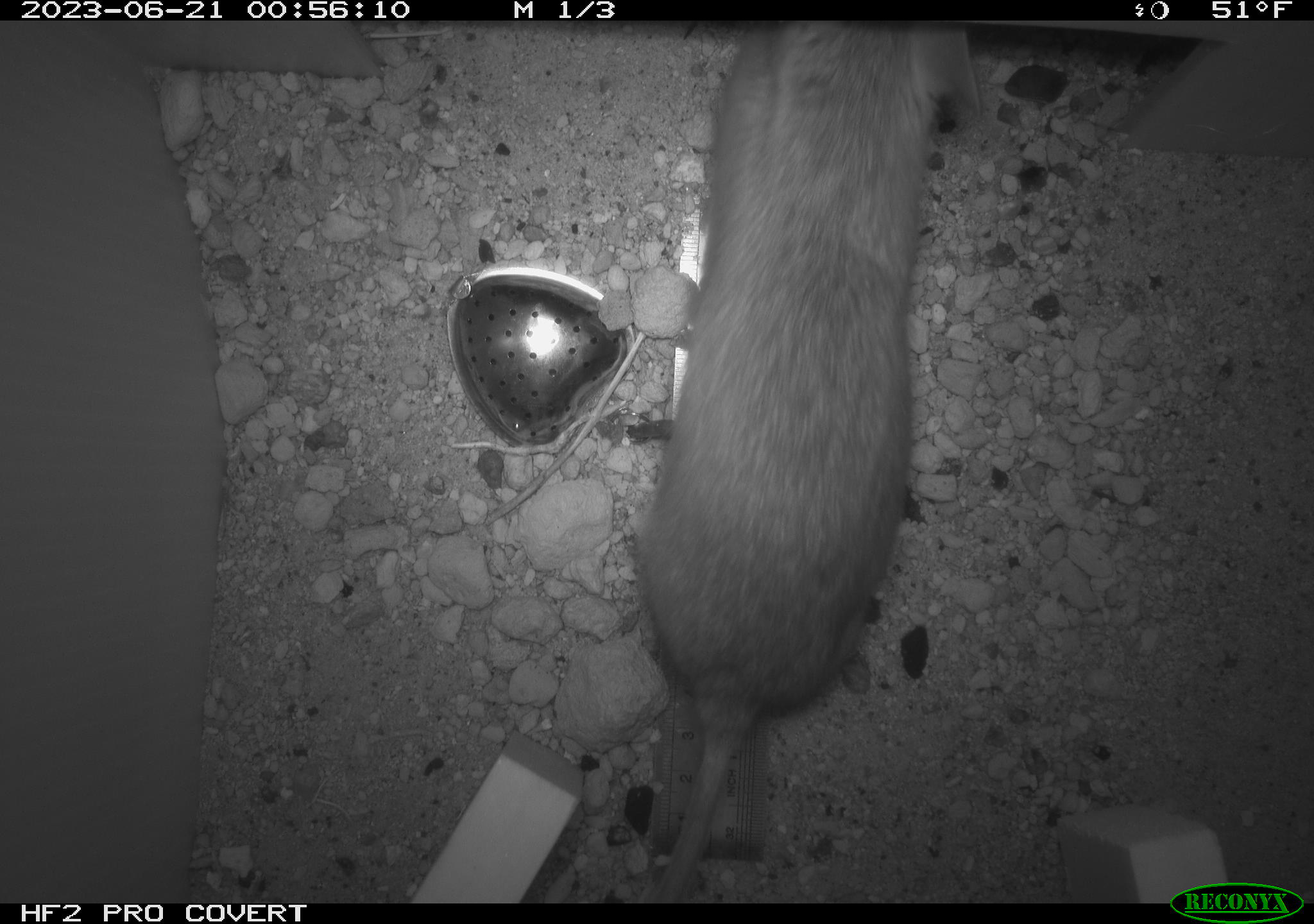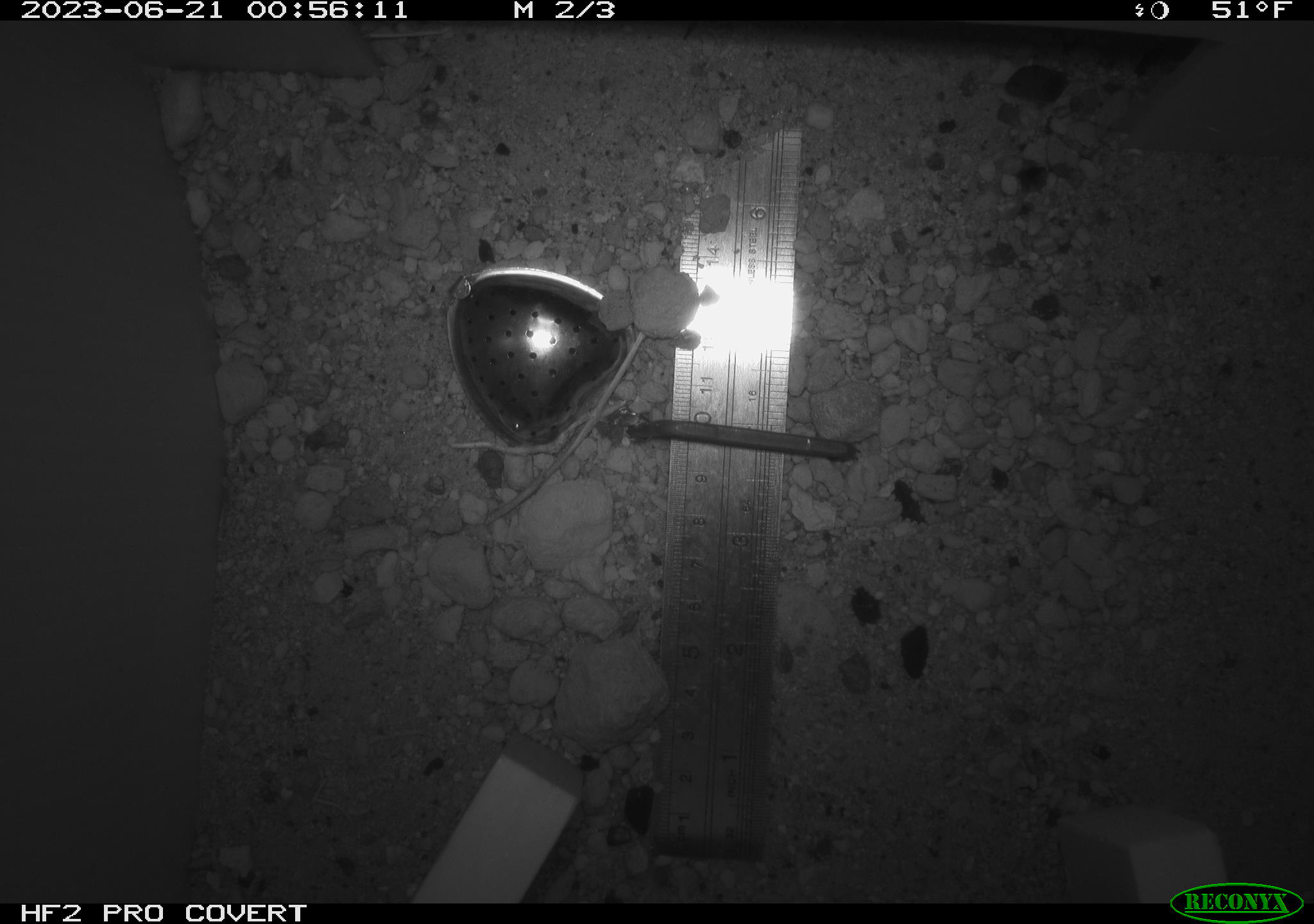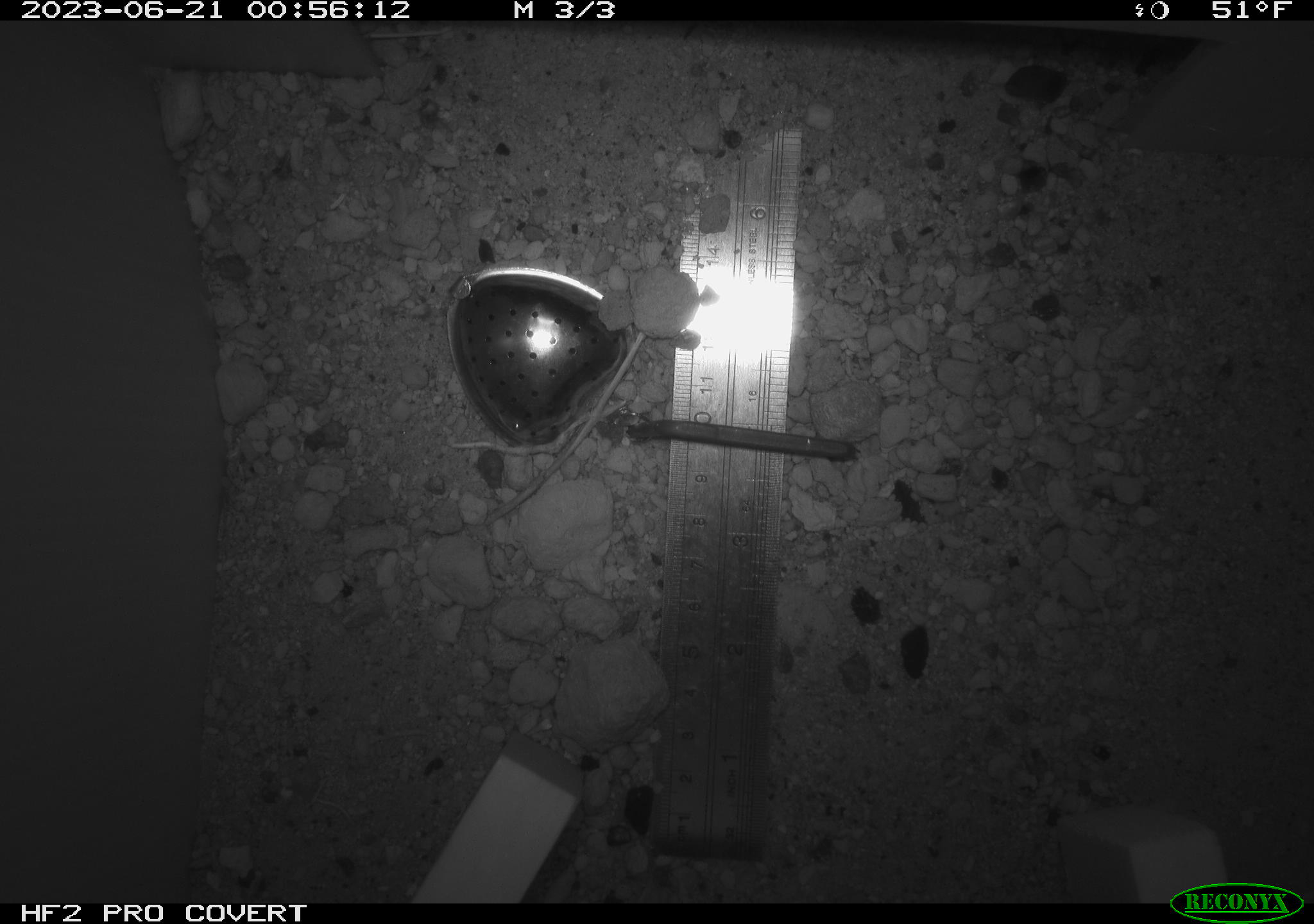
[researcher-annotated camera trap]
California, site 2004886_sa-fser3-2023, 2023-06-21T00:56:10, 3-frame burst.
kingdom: Animalia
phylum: Chordata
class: Mammalia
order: Rodentia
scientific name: Rodentia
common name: mouse species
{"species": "mouse species (Rodentia)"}